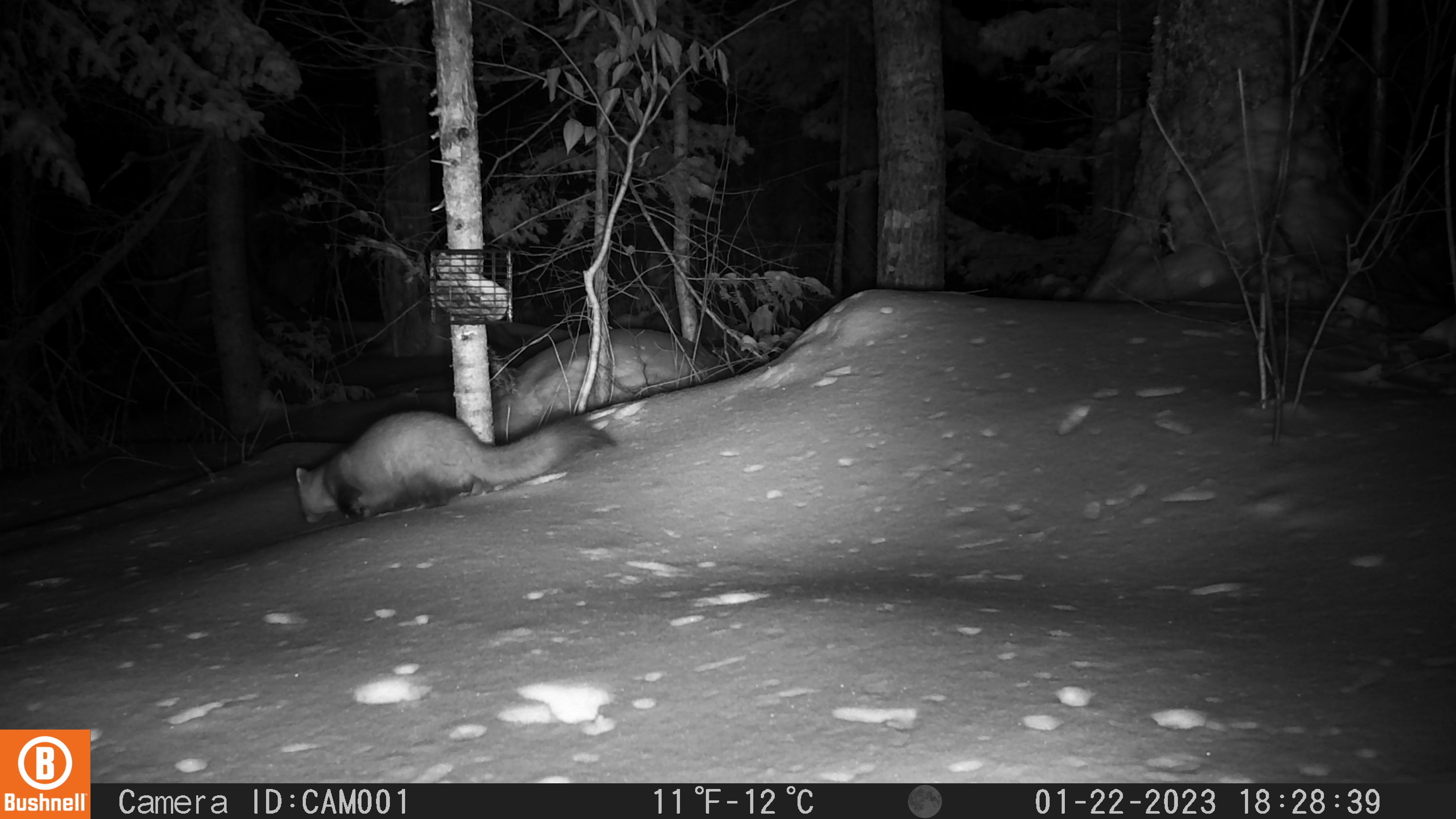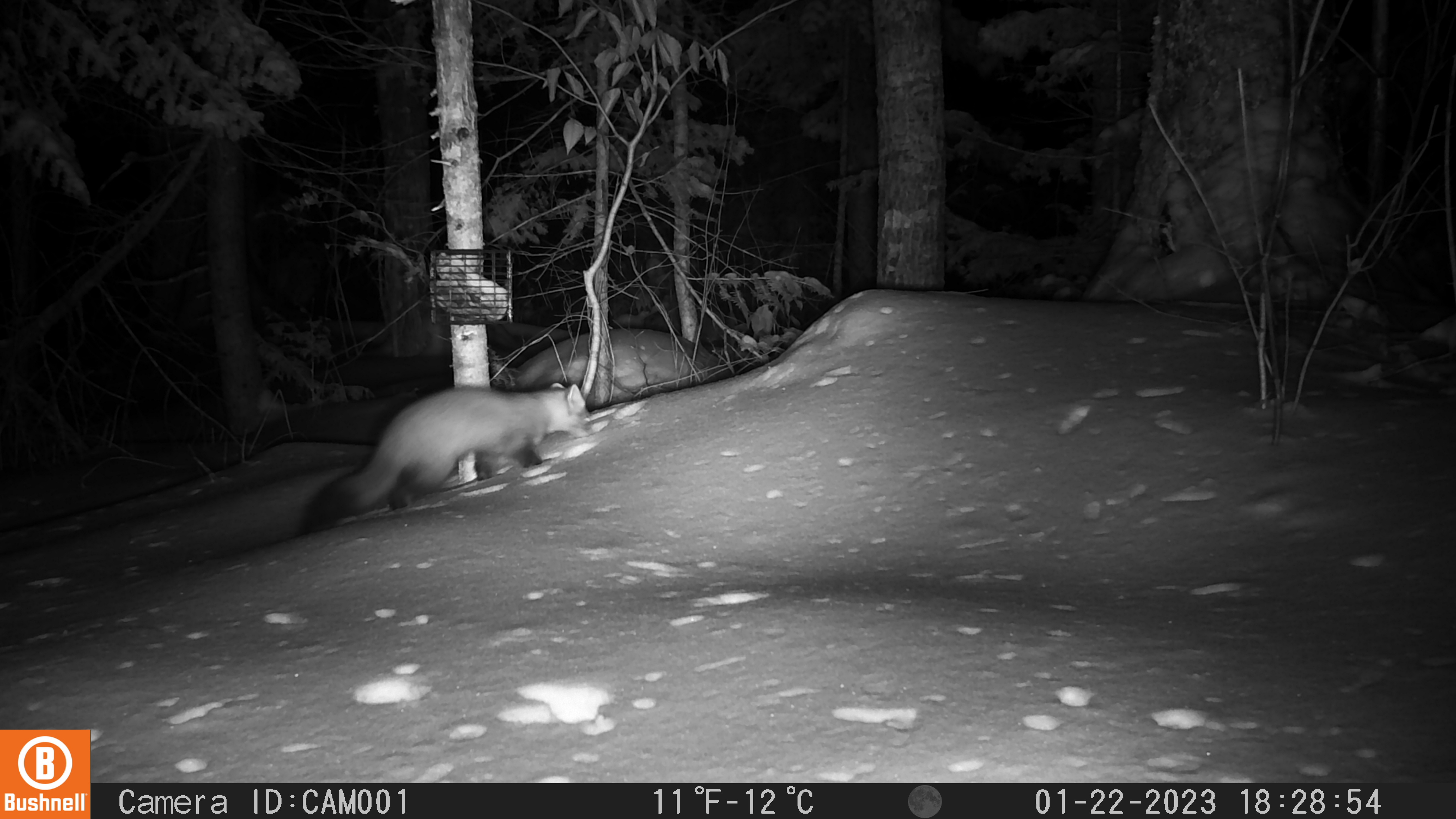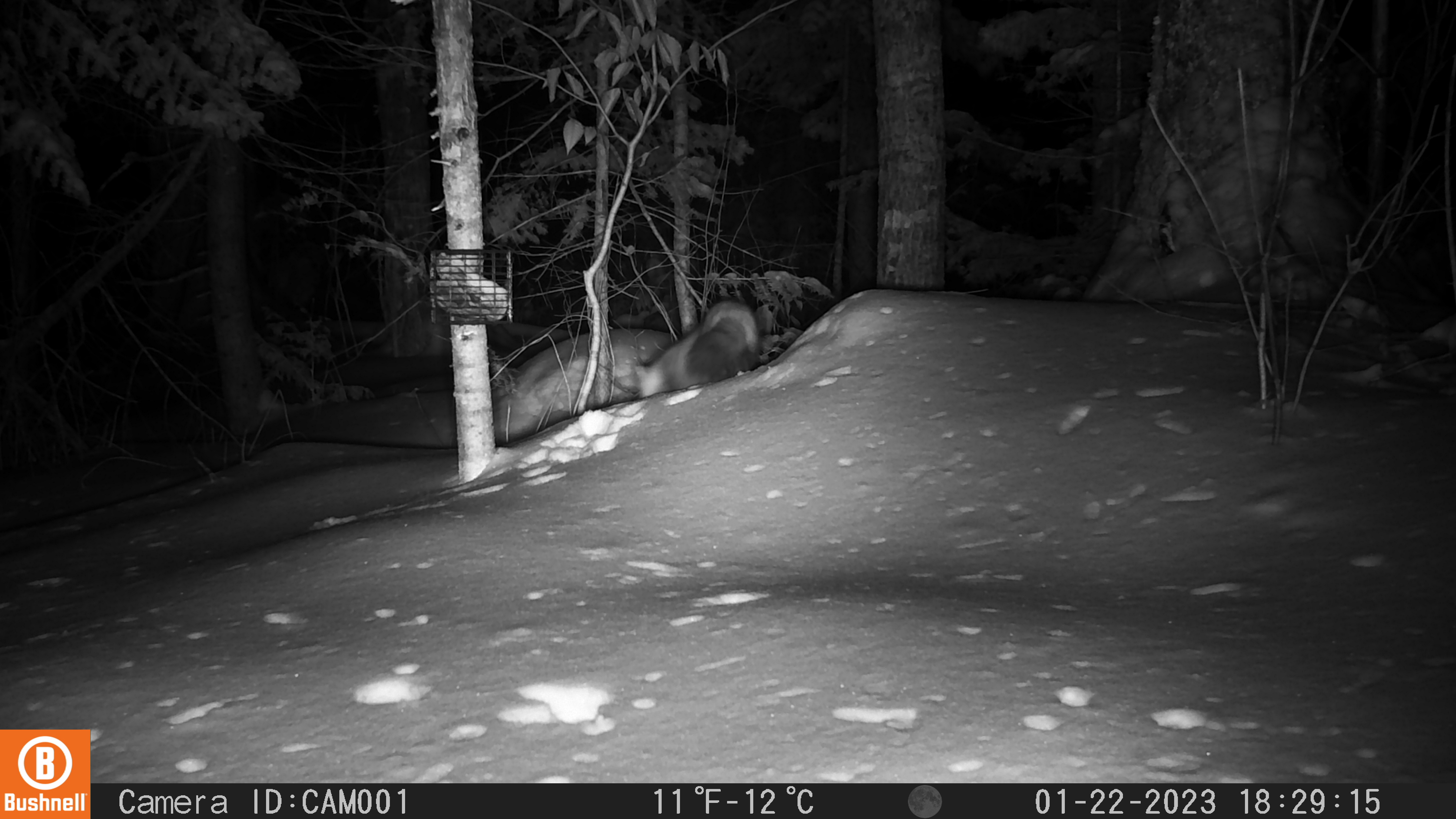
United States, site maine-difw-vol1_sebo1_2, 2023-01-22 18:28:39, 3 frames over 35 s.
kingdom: Animalia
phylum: Chordata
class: Mammalia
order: Carnivora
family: Mustelidae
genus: Martes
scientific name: Martes americana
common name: american marten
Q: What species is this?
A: American marten (Martes americana).